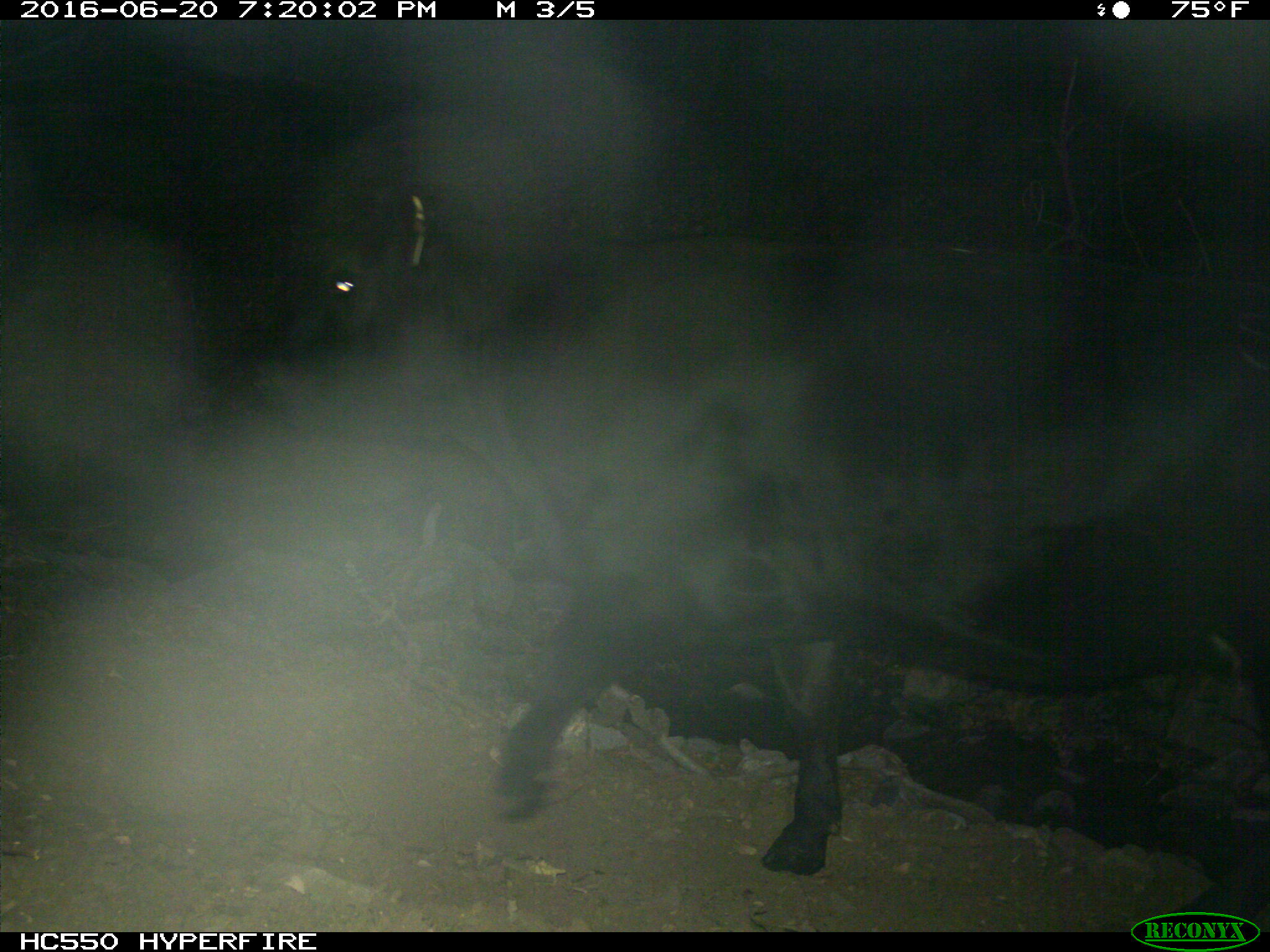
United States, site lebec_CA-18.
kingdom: Animalia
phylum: Chordata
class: Mammalia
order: Artiodactyla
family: Bovidae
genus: Bos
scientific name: Bos taurus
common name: domestic cow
Bos taurus (domestic cow).